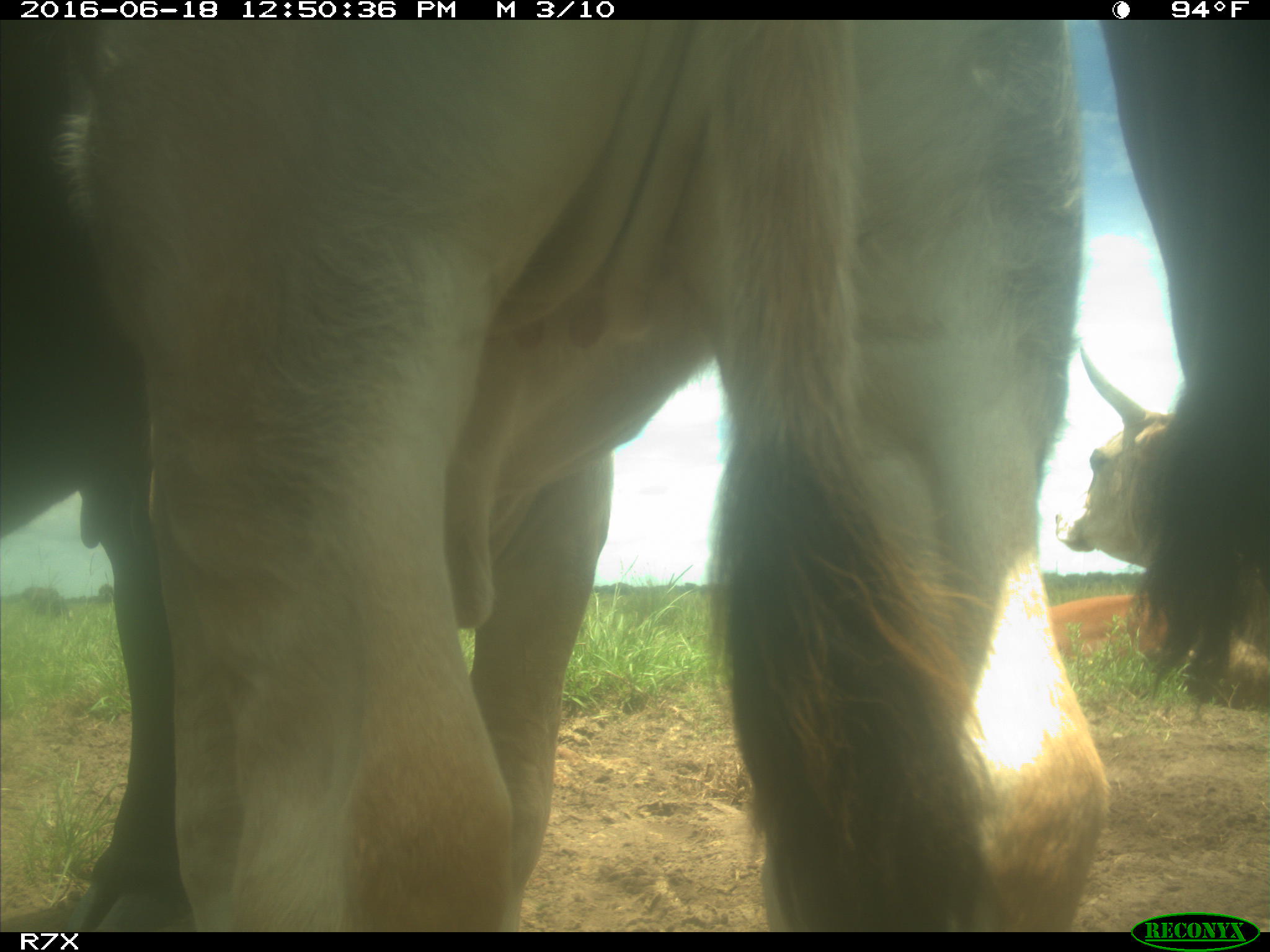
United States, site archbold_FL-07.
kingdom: Animalia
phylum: Chordata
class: Mammalia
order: Artiodactyla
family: Bovidae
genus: Bos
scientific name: Bos taurus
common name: domestic cow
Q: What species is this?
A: Bos taurus (domestic cow).